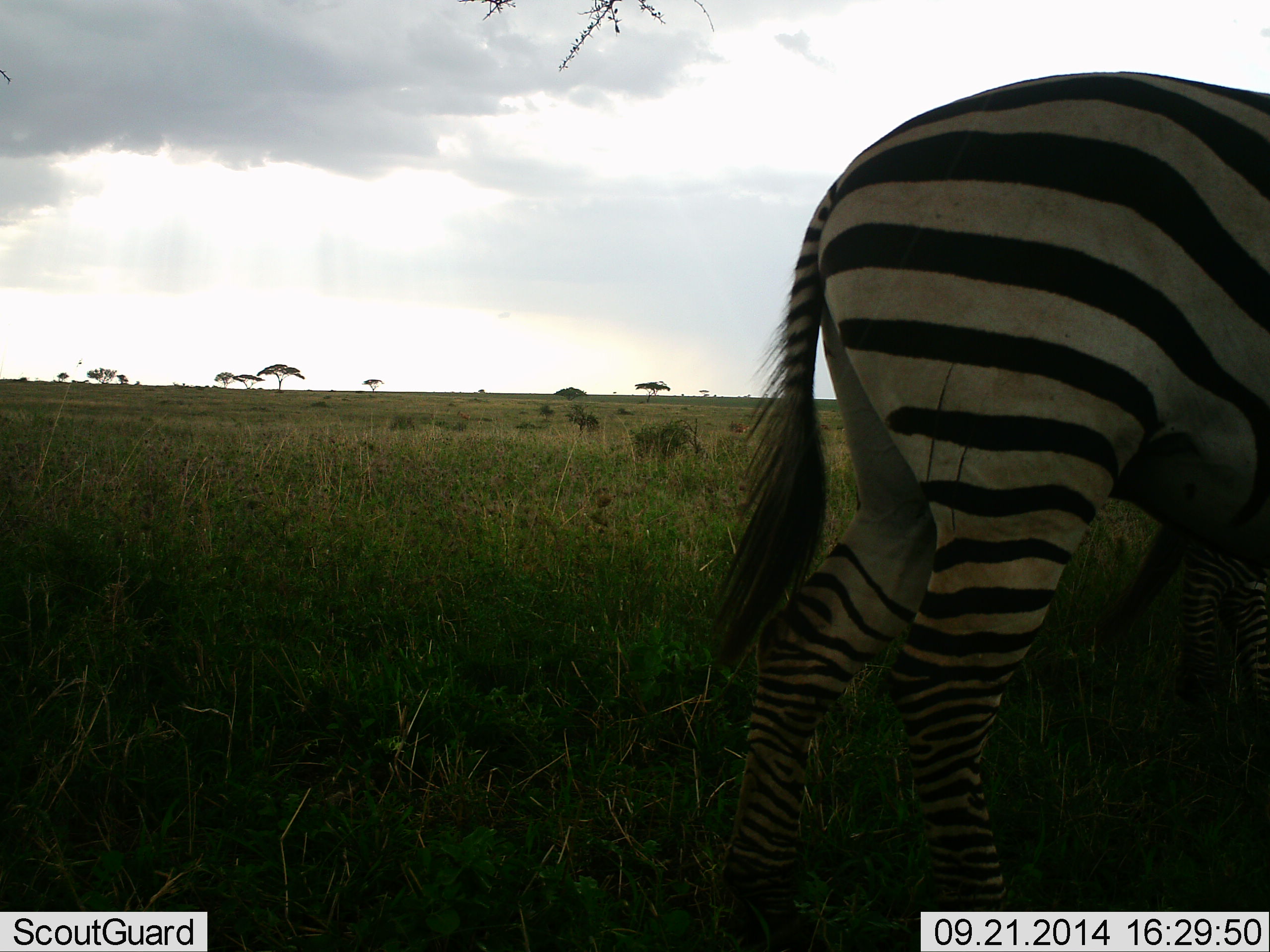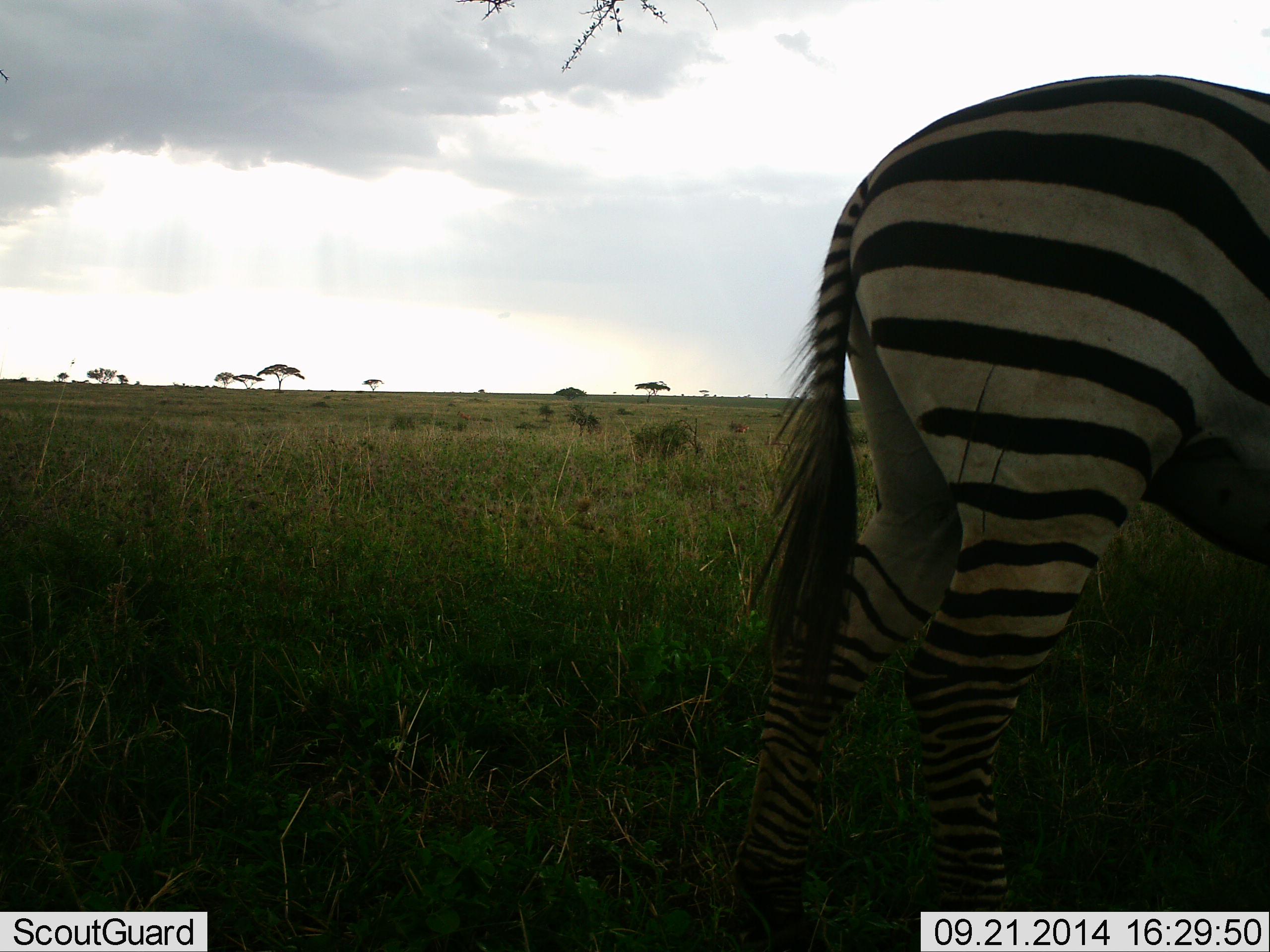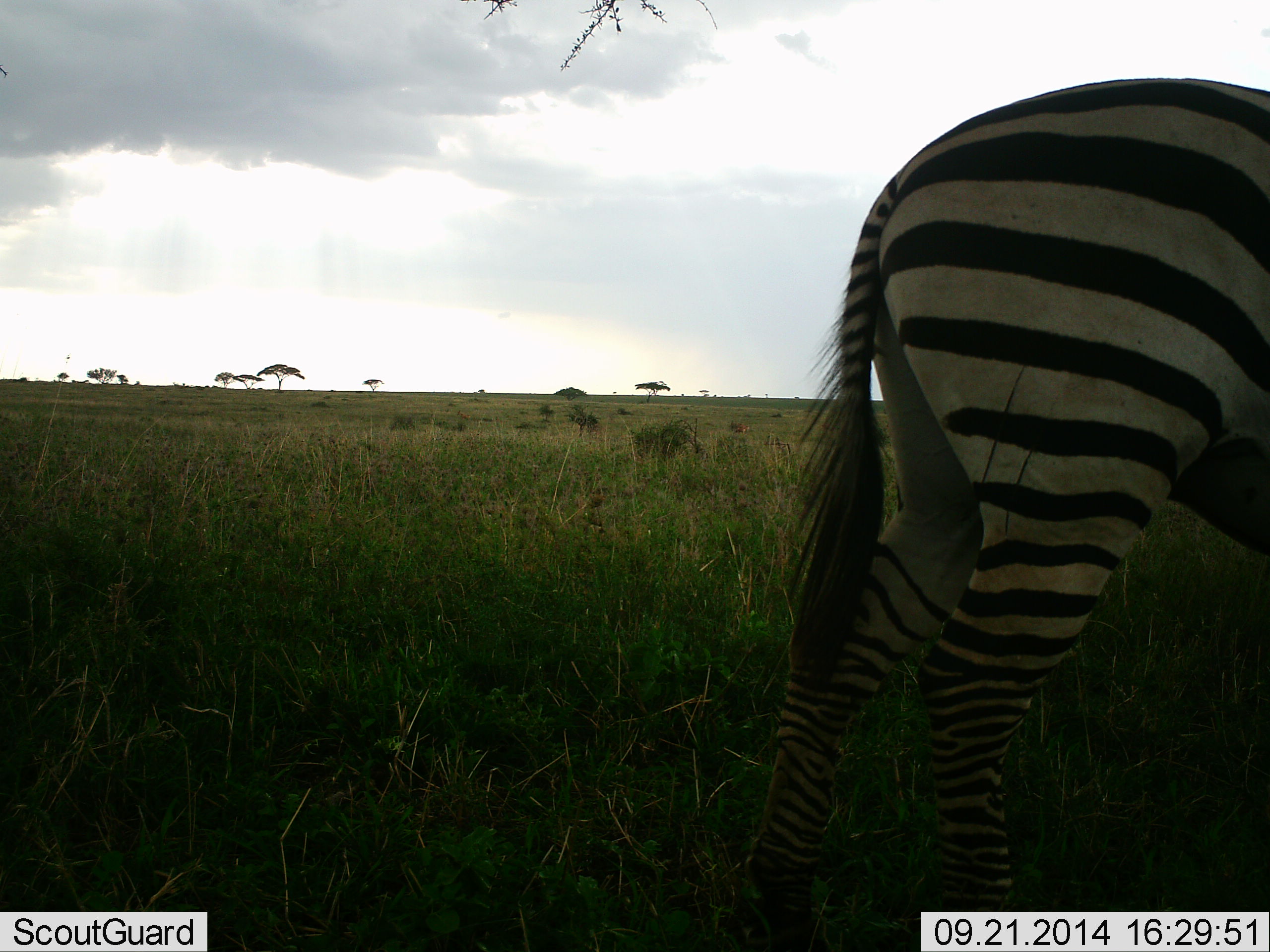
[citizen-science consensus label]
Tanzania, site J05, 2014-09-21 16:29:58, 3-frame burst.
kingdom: Animalia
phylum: Chordata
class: Mammalia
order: Perissodactyla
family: Equidae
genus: Equus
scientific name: Equus quagga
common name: plains zebra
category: zebra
Zebra (plains zebra) (Equus quagga), count 1. Behavior (volunteer vote fractions): standing 64%, resting 0%, moving 27%, interacting 0%. Young present (vote fraction): 0%. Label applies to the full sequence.